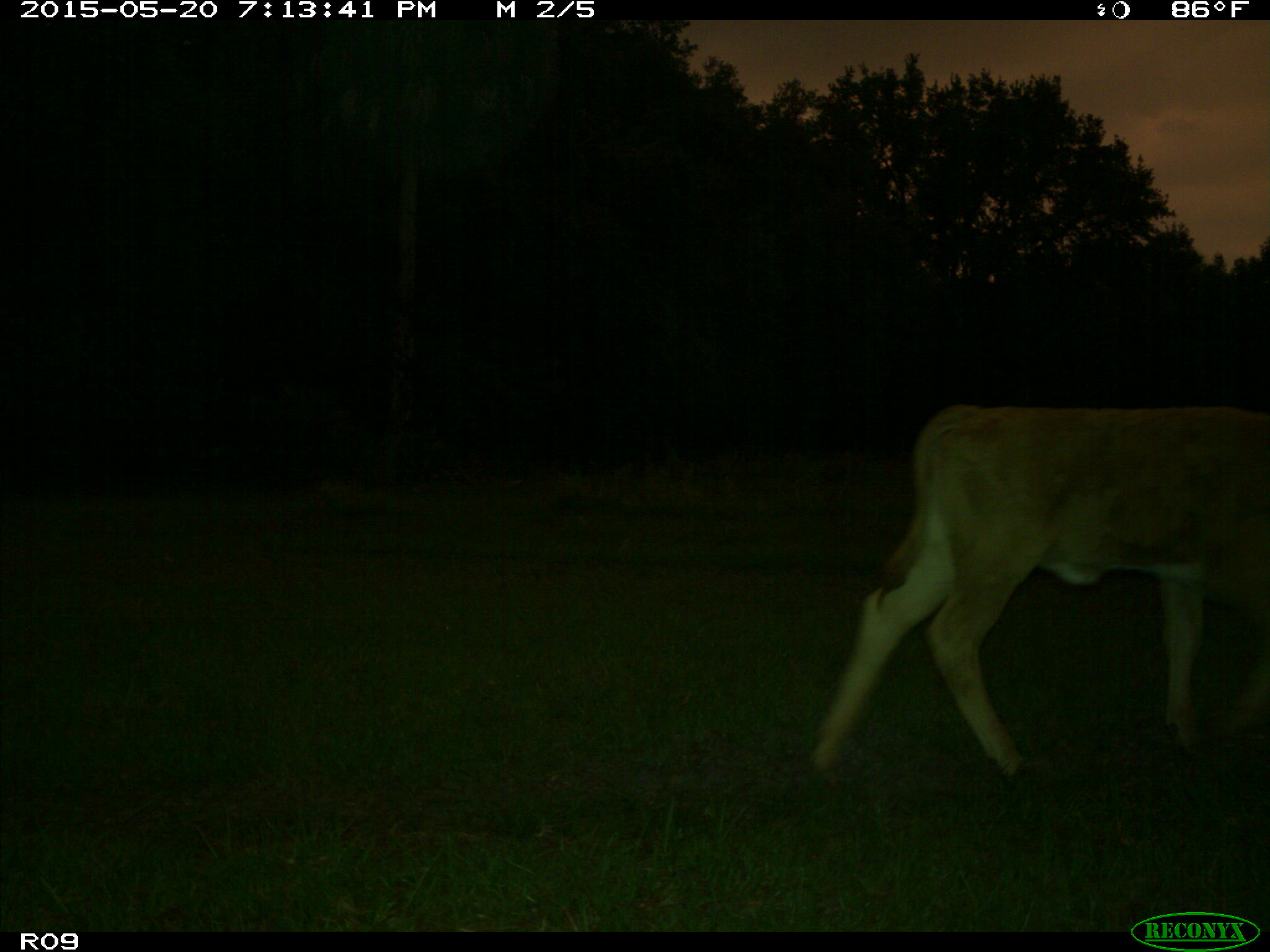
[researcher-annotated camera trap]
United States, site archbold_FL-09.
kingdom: Animalia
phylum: Chordata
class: Mammalia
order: Artiodactyla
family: Bovidae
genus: Bos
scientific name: Bos taurus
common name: domestic cow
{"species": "Bos taurus (domestic cow)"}